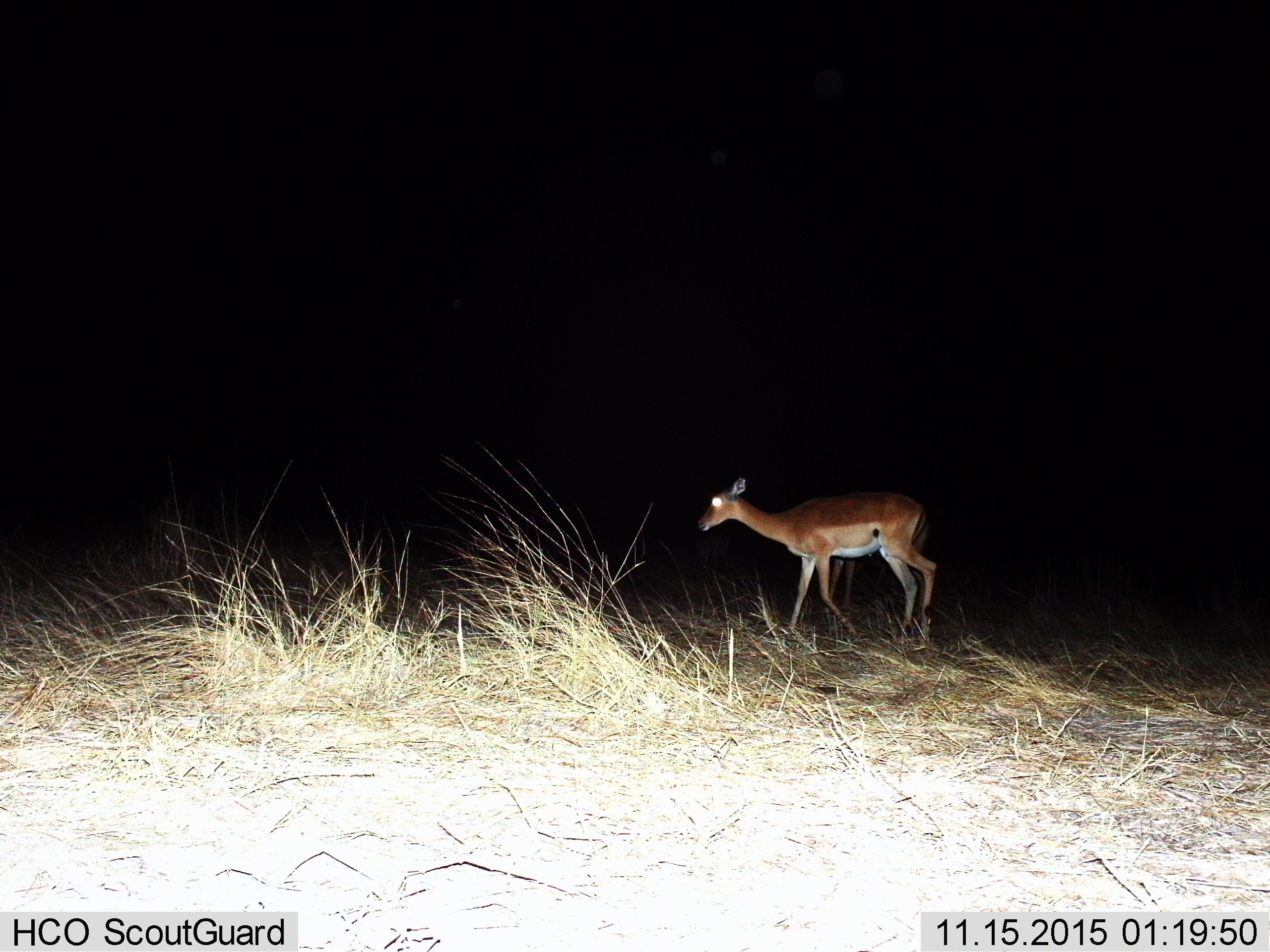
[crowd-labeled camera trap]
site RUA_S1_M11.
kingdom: Animalia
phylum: Chordata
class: Mammalia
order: Artiodactyla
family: Bovidae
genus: Aepyceros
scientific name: Aepyceros melampus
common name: impala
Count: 1.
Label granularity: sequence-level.